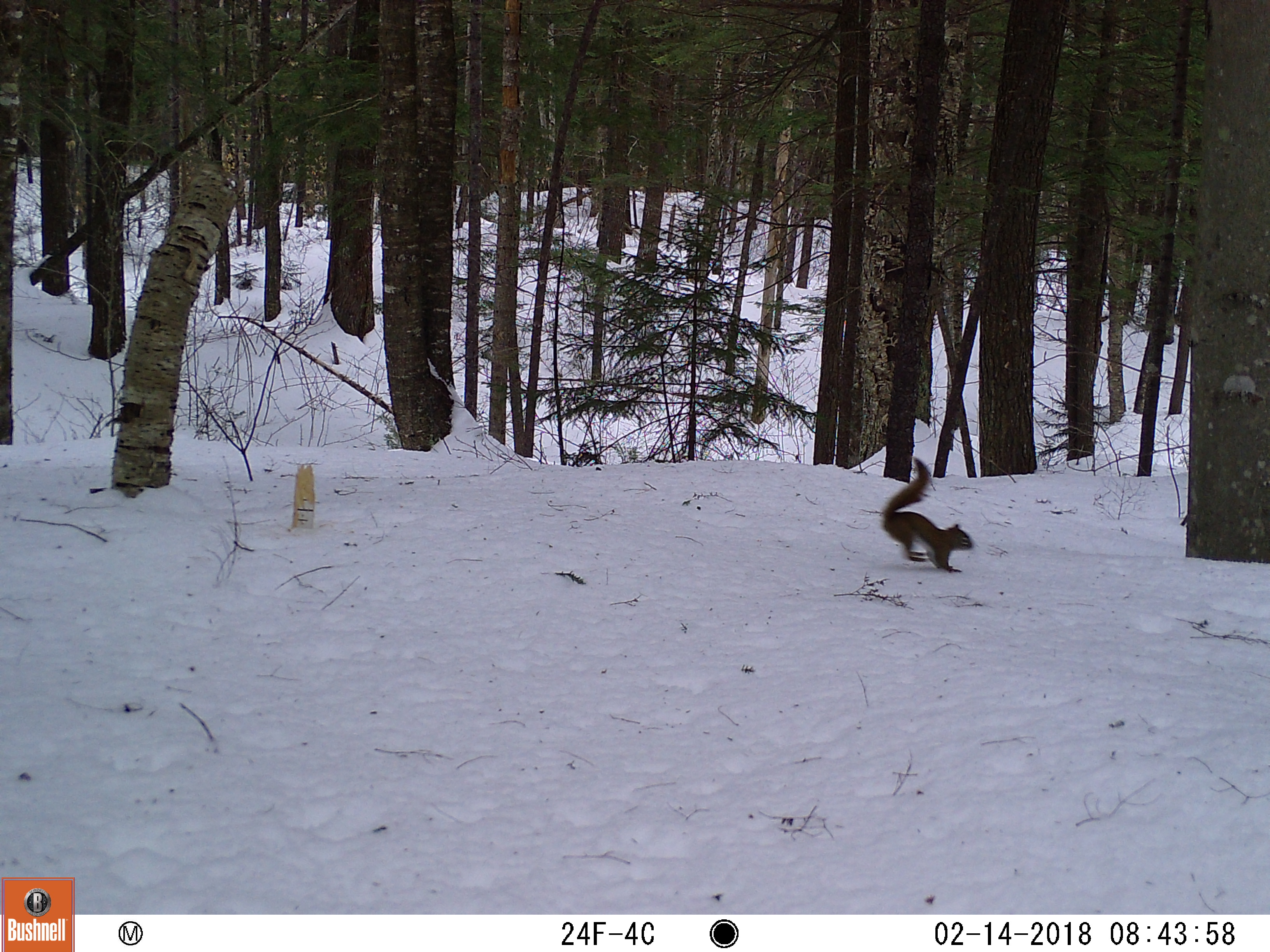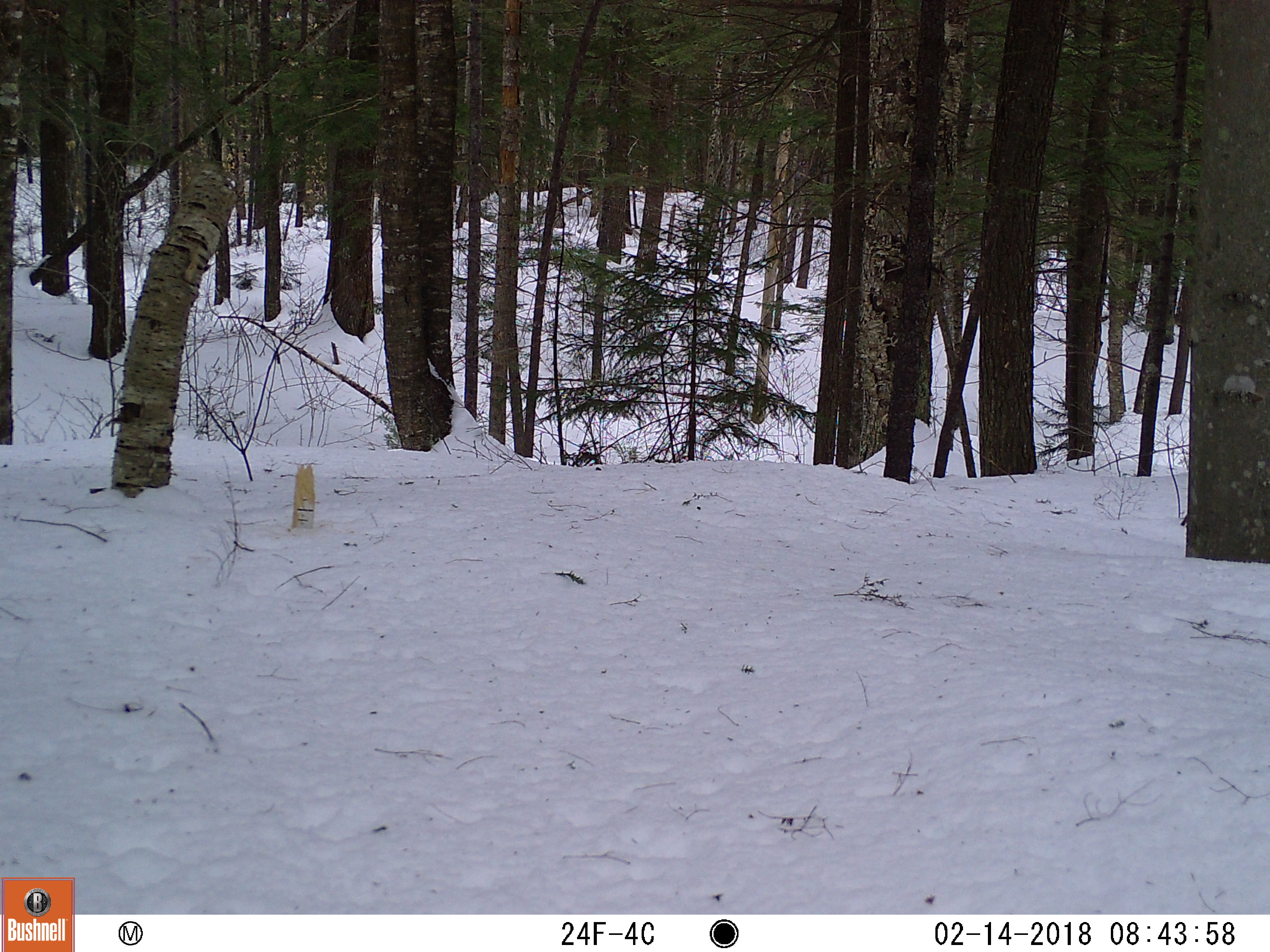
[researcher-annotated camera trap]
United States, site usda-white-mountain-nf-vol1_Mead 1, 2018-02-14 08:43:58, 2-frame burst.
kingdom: Animalia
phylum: Chordata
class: Mammalia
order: Rodentia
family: Sciuridae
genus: Tamiasciurus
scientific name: Tamiasciurus hudsonicus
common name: red squirrel